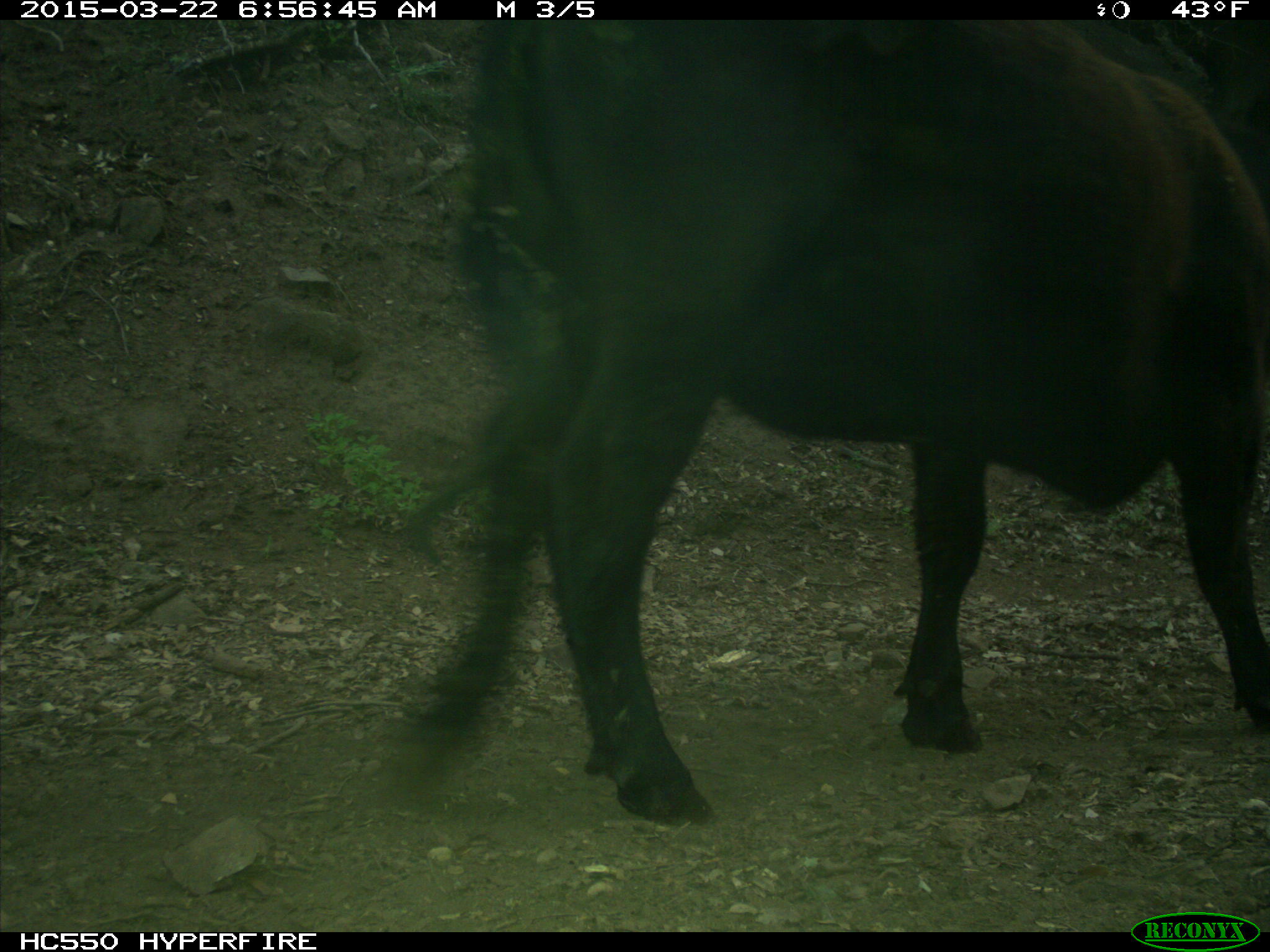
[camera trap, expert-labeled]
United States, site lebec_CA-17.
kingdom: Animalia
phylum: Chordata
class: Mammalia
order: Artiodactyla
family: Bovidae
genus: Bos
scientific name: Bos taurus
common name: domestic cow